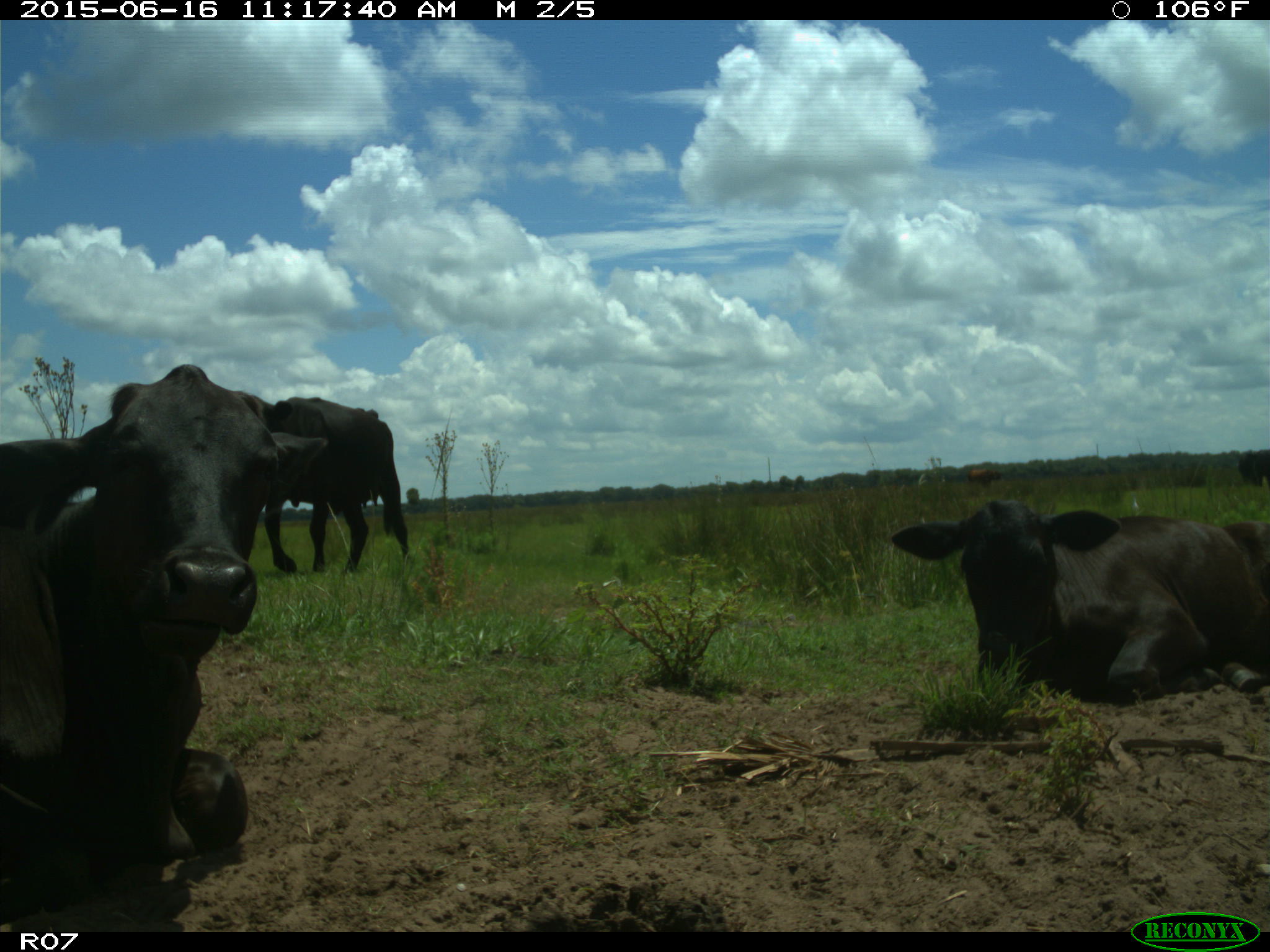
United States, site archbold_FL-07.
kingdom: Animalia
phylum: Chordata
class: Mammalia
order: Artiodactyla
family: Bovidae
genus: Bos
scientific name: Bos taurus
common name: domestic cow